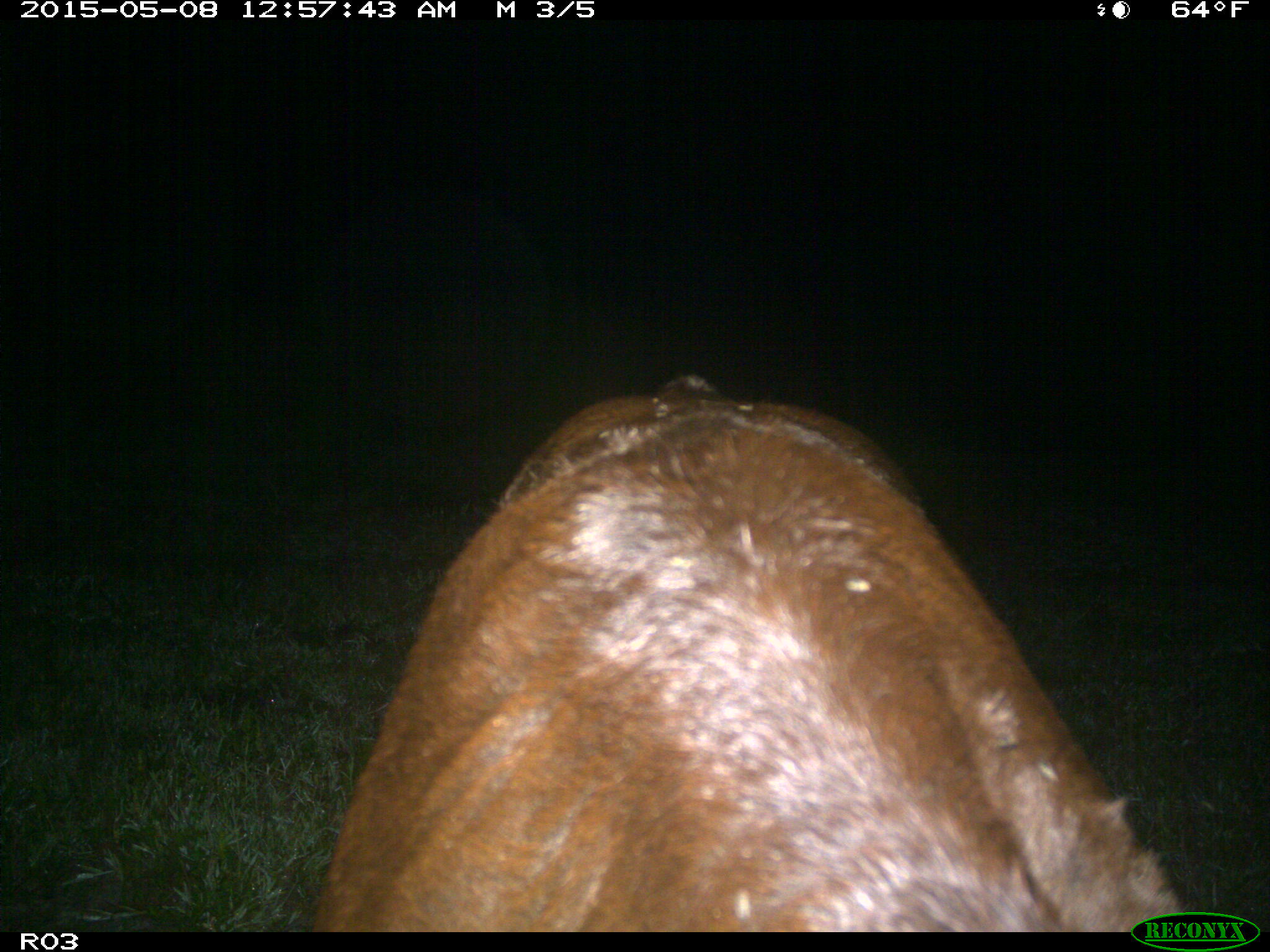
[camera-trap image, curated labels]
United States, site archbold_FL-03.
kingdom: Animalia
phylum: Chordata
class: Mammalia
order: Artiodactyla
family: Bovidae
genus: Bos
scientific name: Bos taurus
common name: domestic cow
Bos taurus (domestic cow).